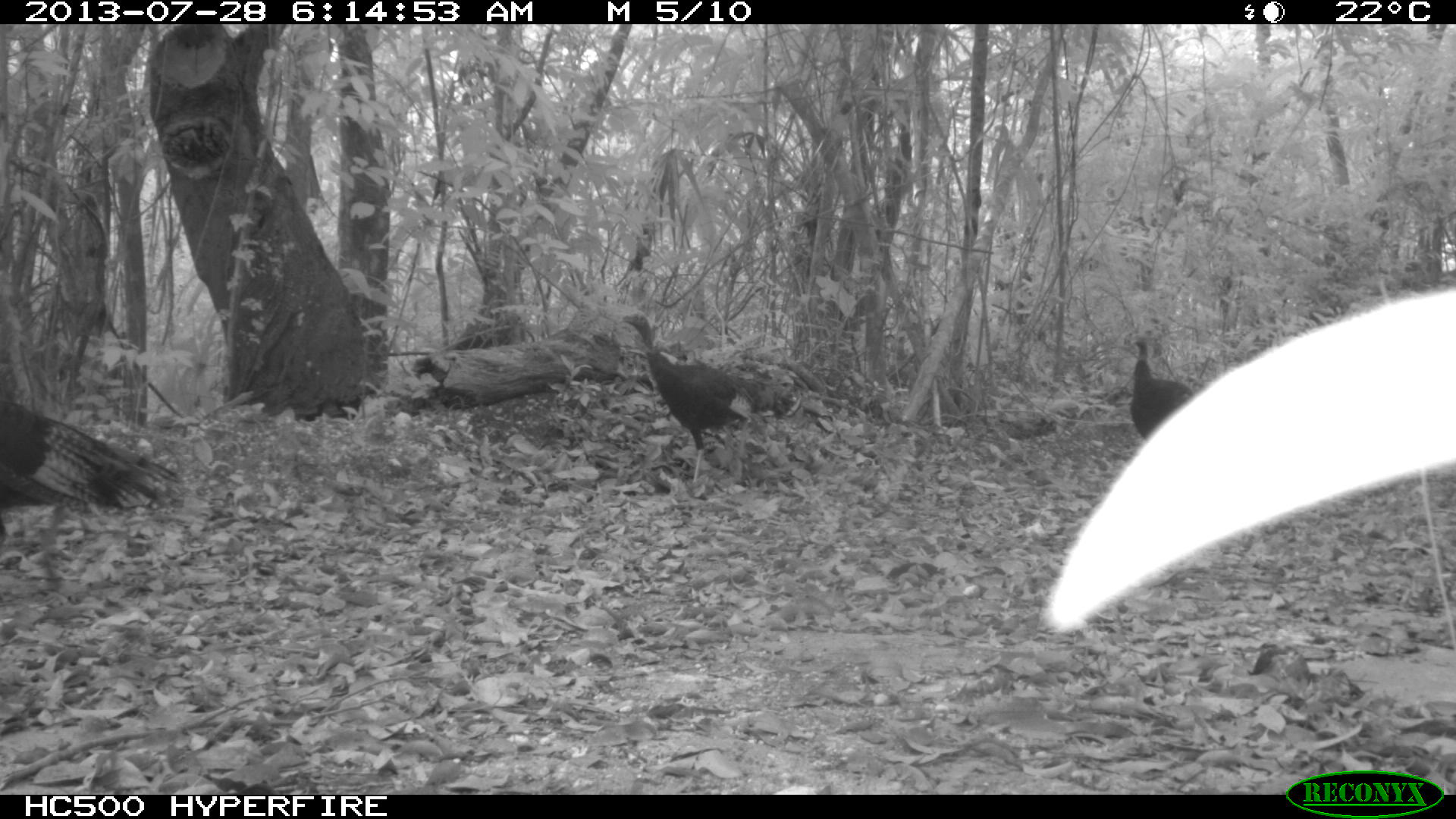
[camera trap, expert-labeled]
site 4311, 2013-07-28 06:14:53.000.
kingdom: Animalia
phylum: Chordata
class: Aves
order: Galliformes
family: Phasianidae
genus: Meleagris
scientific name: Meleagris ocellata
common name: ocellated turkey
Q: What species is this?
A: Meleagris ocellata (ocellated turkey).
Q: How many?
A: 3.